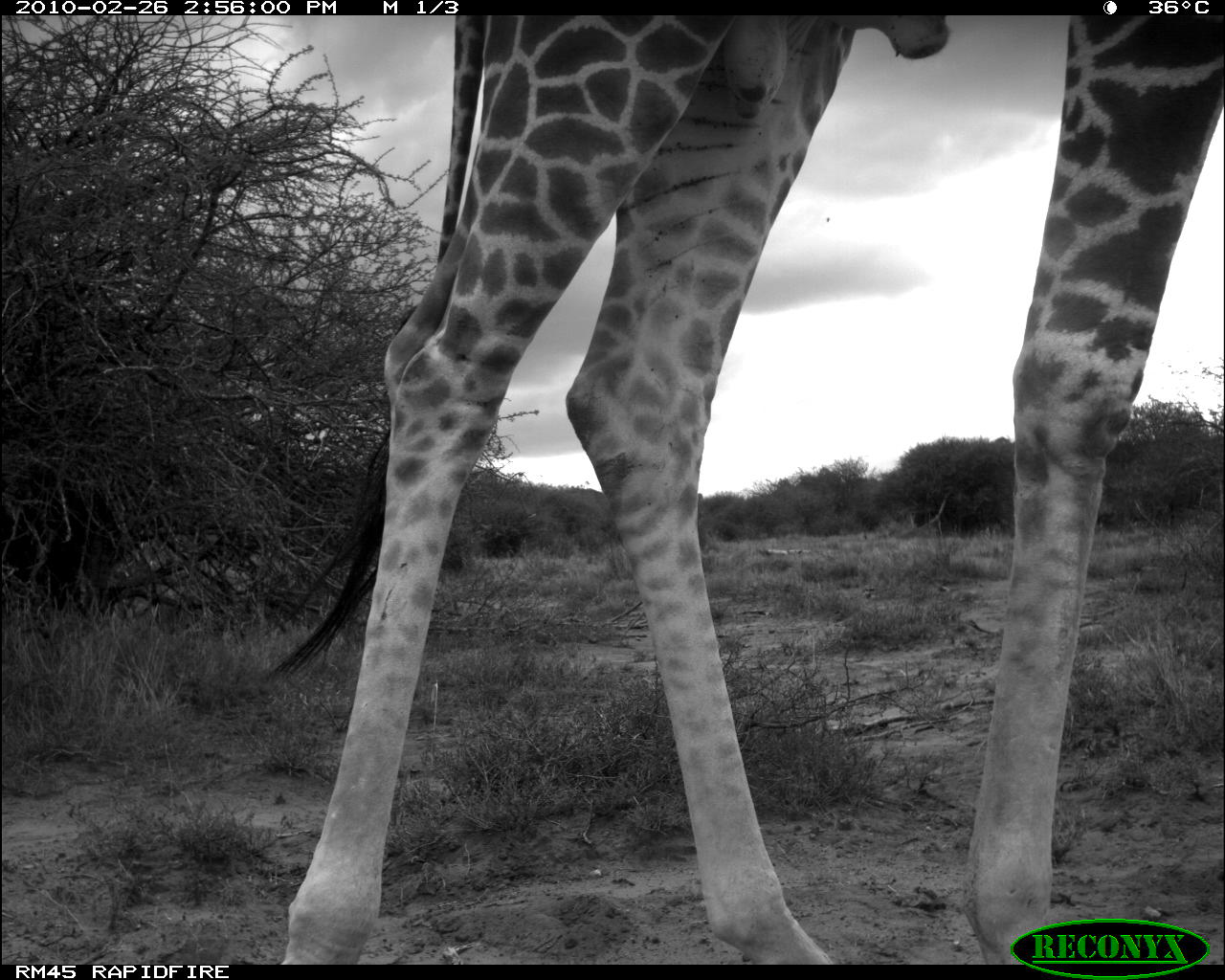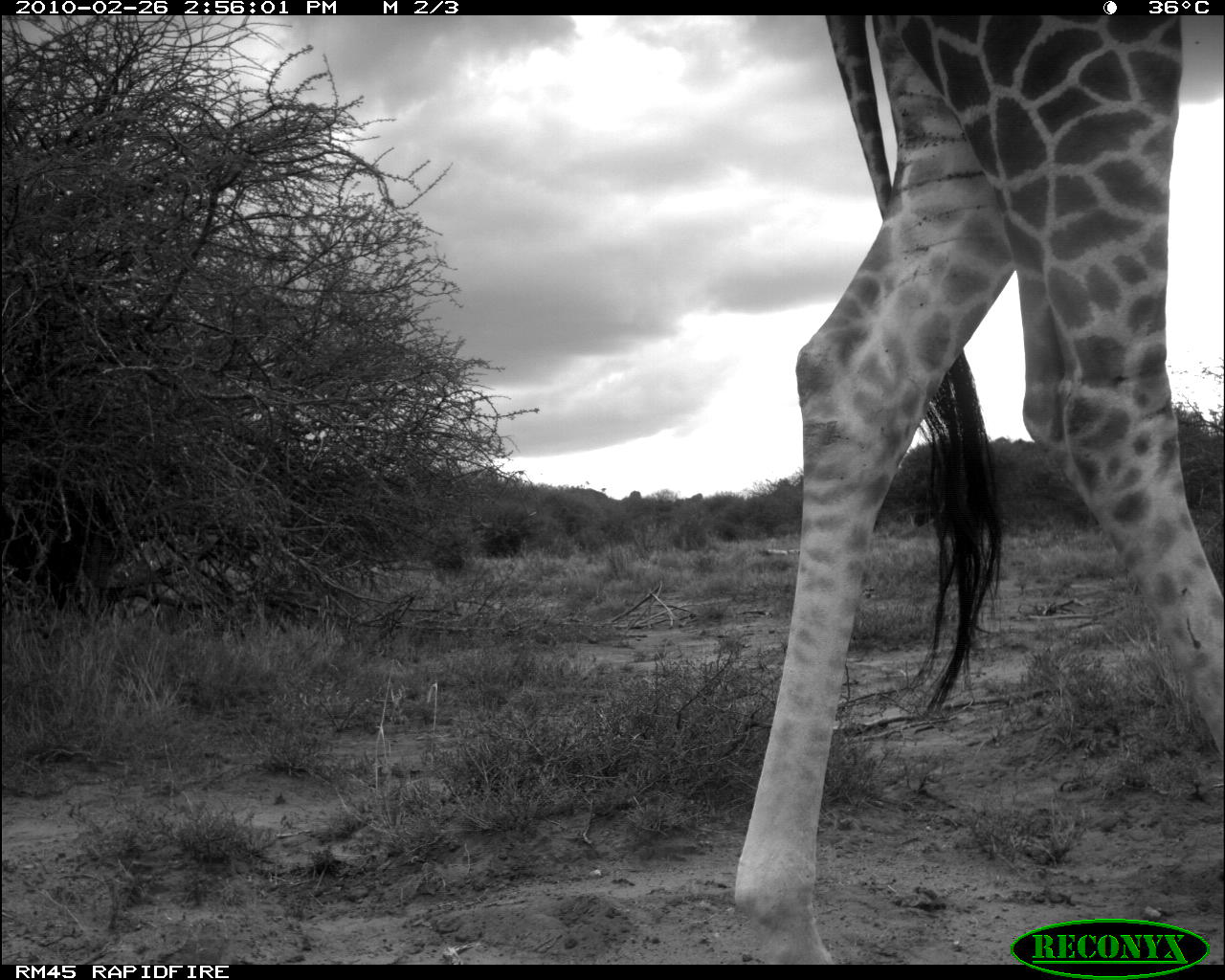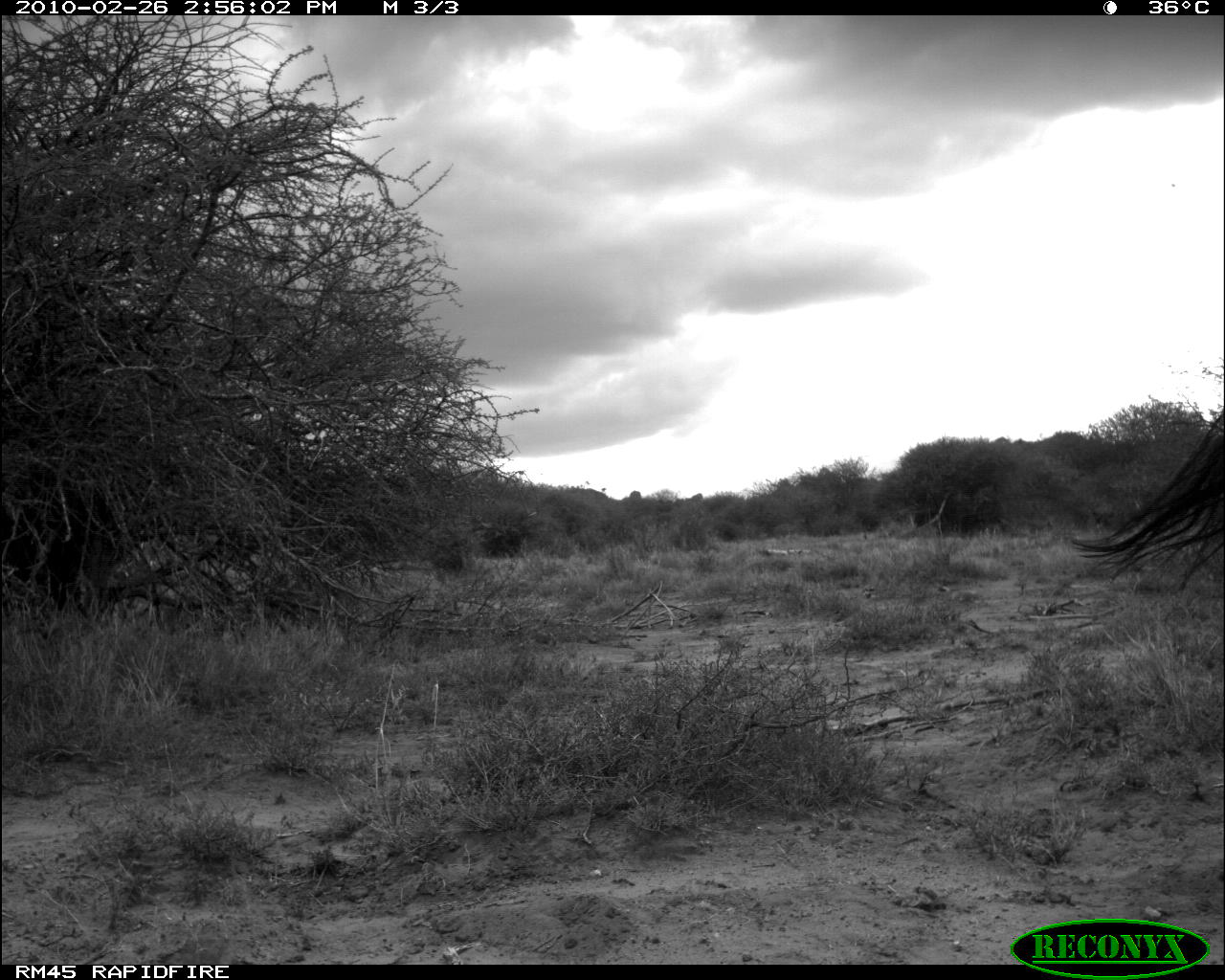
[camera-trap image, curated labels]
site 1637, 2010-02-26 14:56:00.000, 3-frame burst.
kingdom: Animalia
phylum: Chordata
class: Mammalia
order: Artiodactyla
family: Giraffidae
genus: Giraffa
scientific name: Giraffa camelopardalis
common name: giraffe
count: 1